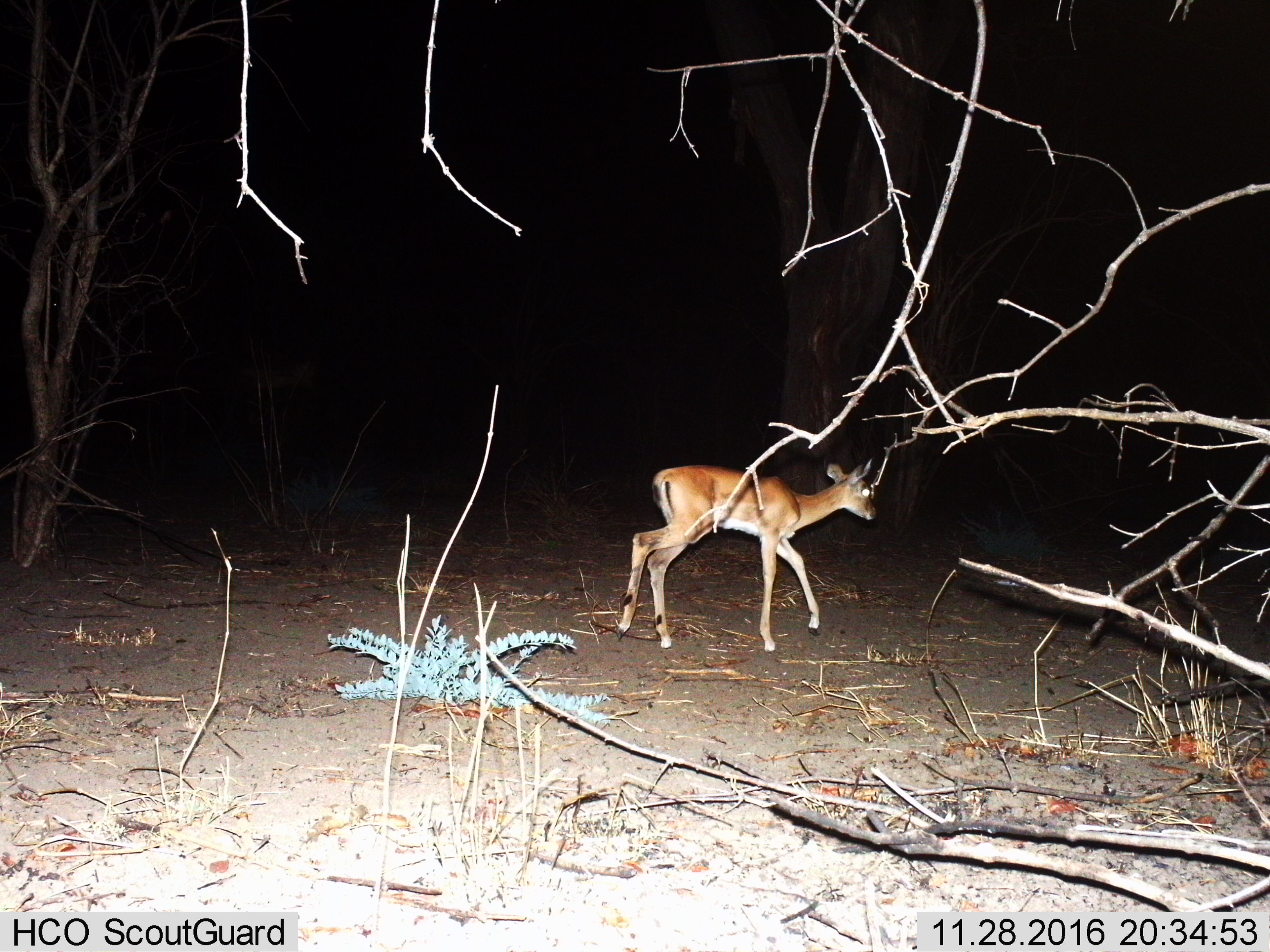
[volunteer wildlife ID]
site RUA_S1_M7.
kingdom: Animalia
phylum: Chordata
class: Mammalia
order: Artiodactyla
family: Bovidae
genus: Aepyceros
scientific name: Aepyceros melampus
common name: impala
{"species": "impala (Aepyceros melampus)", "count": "1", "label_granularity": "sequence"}